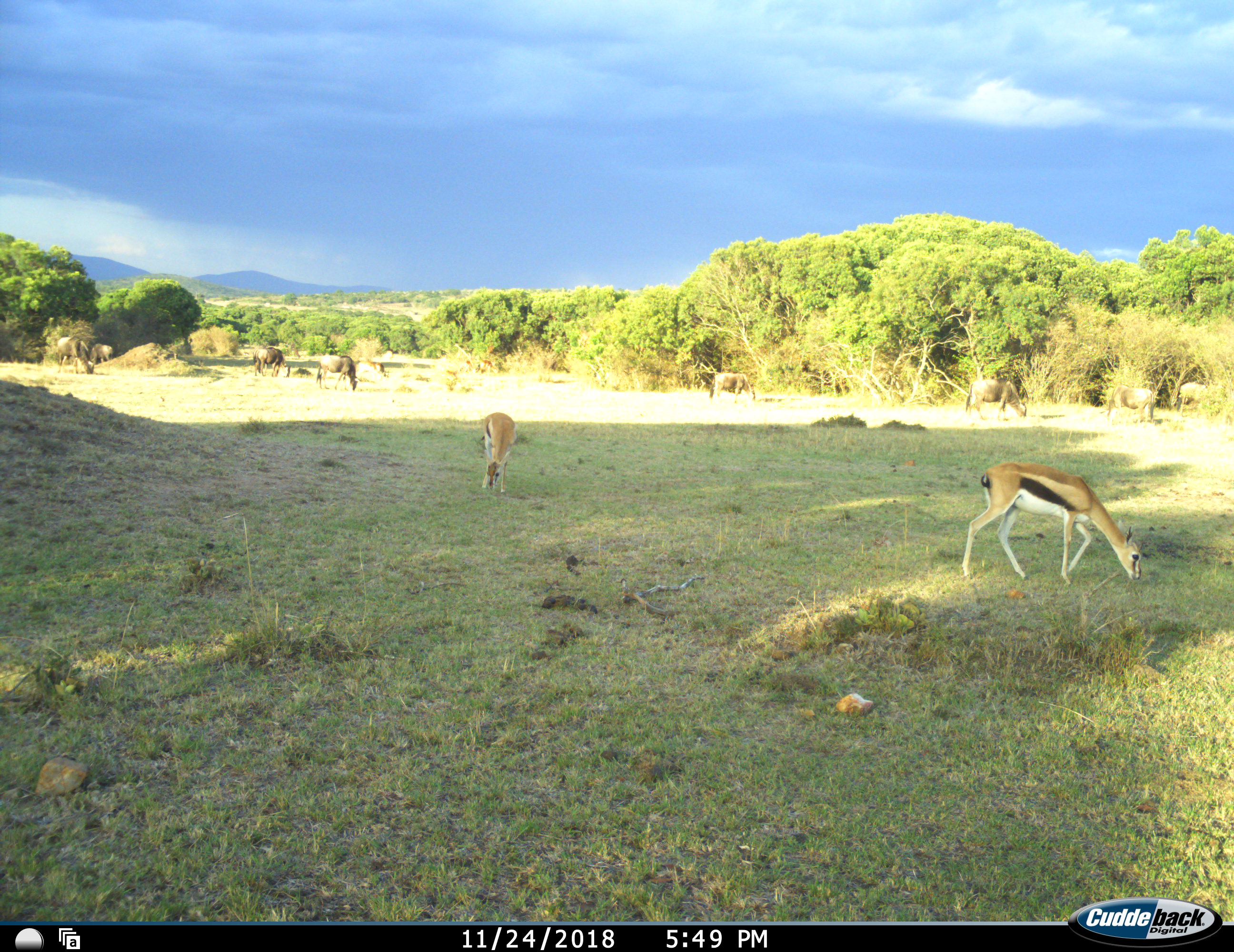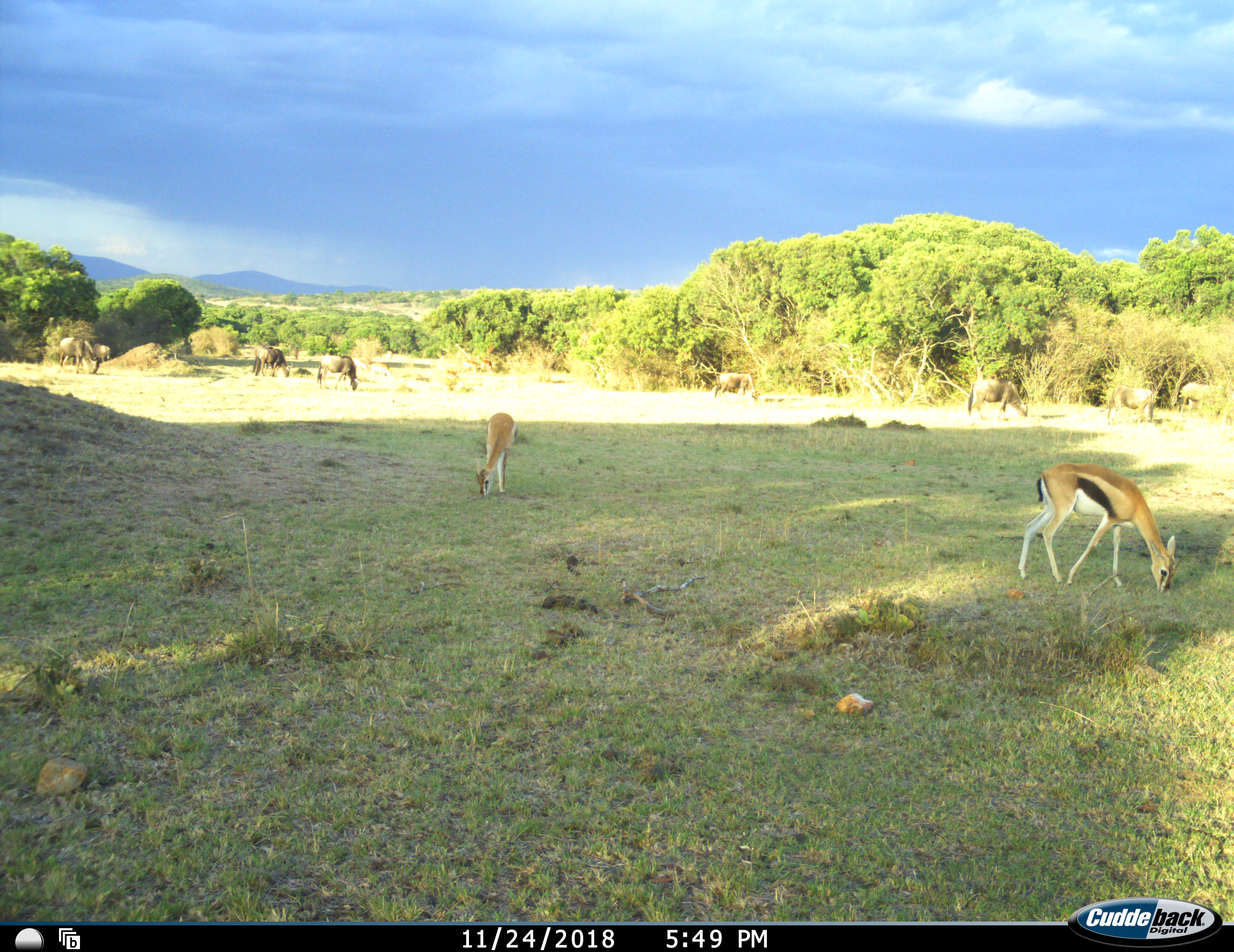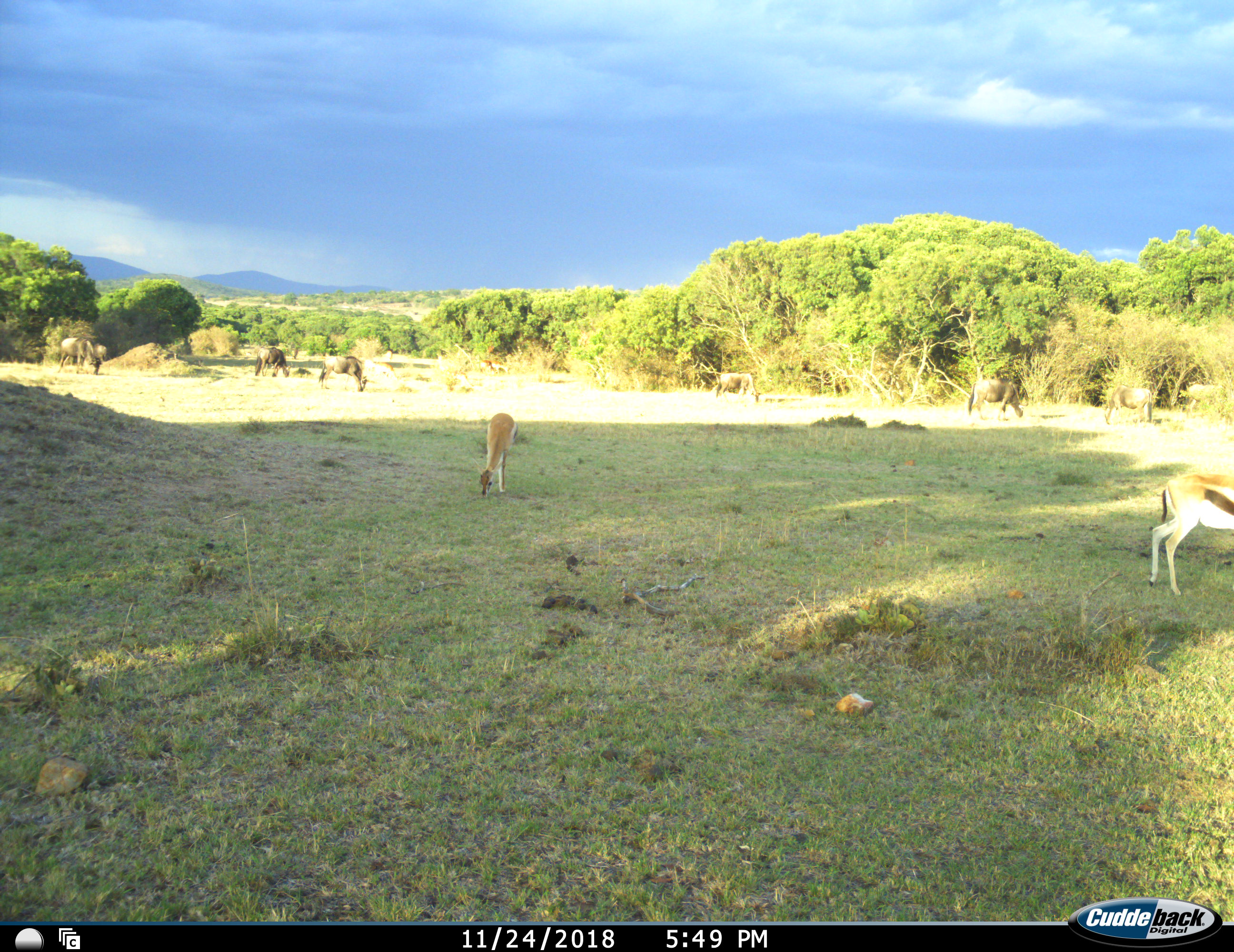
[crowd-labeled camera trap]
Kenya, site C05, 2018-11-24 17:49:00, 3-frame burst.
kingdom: Animalia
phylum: Chordata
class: Mammalia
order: Artiodactyla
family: Bovidae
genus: Eudorcas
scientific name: Eudorcas thomsonii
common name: thomson's gazelle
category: gazellethomsons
Gazellethomsons (thomson's gazelle) (Eudorcas thomsonii), count 2. Behavior (volunteer vote fractions): standing 10%, resting 0%, moving 20%, interacting 0%. Young present (vote fraction): 0%. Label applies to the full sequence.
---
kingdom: Animalia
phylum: Chordata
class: Mammalia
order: Artiodactyla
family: Bovidae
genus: Connochaetes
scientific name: Connochaetes taurinus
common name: common wildebeest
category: wildebeest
Wildebeest (common wildebeest) (Connochaetes taurinus), count 9. Behavior (volunteer vote fractions): standing 25%, resting 0%, moving 38%, interacting 0%. Young present (vote fraction): 0%. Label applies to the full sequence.